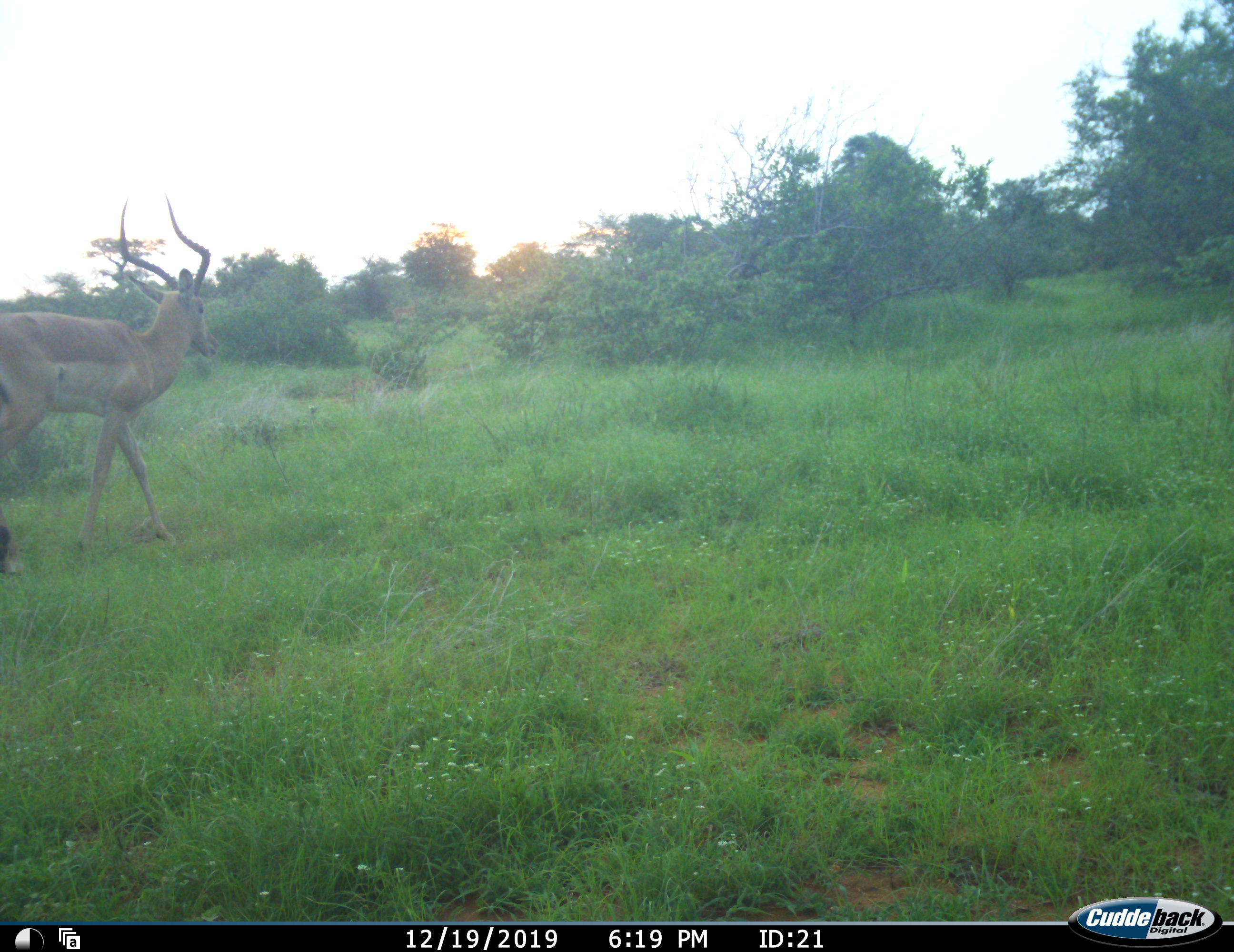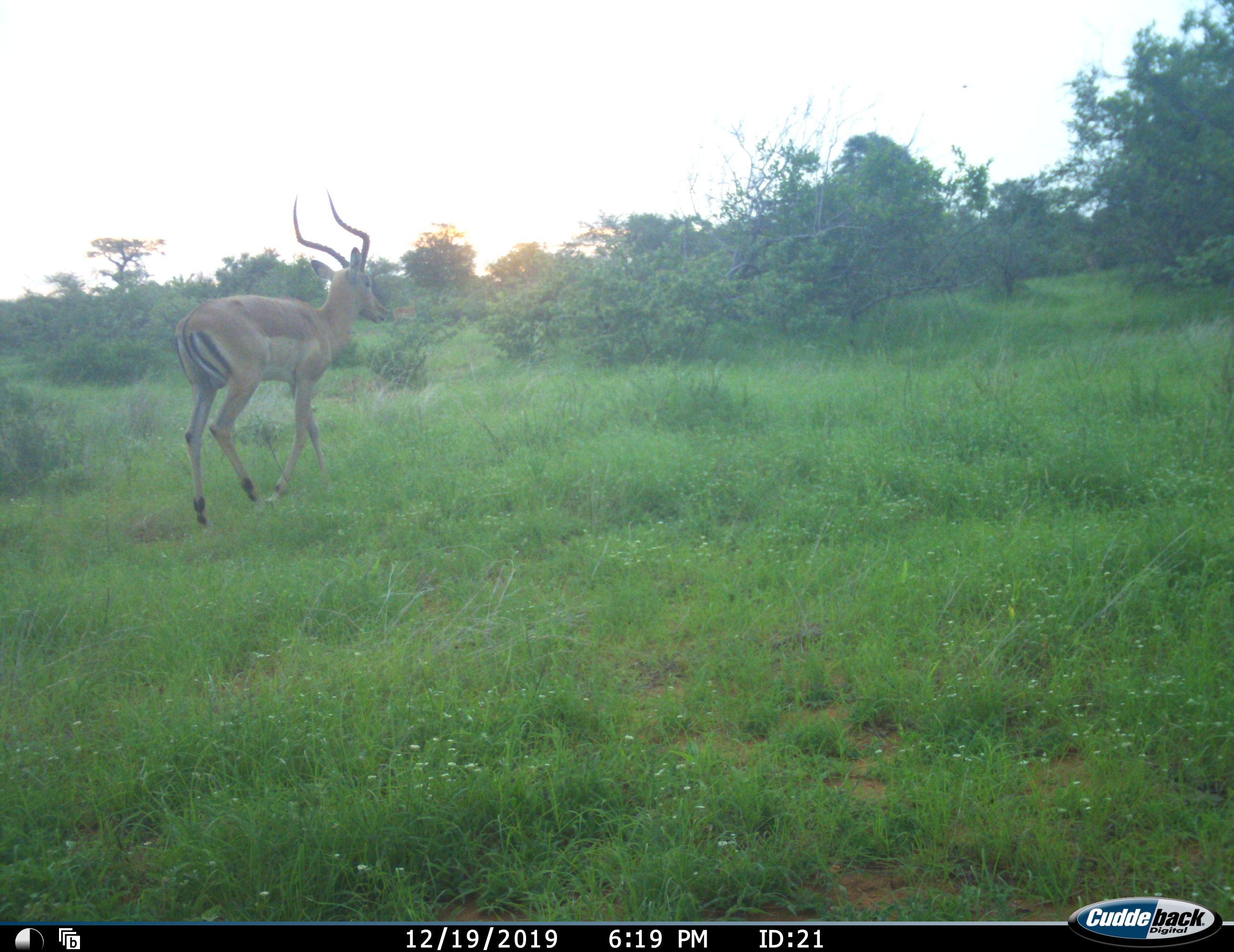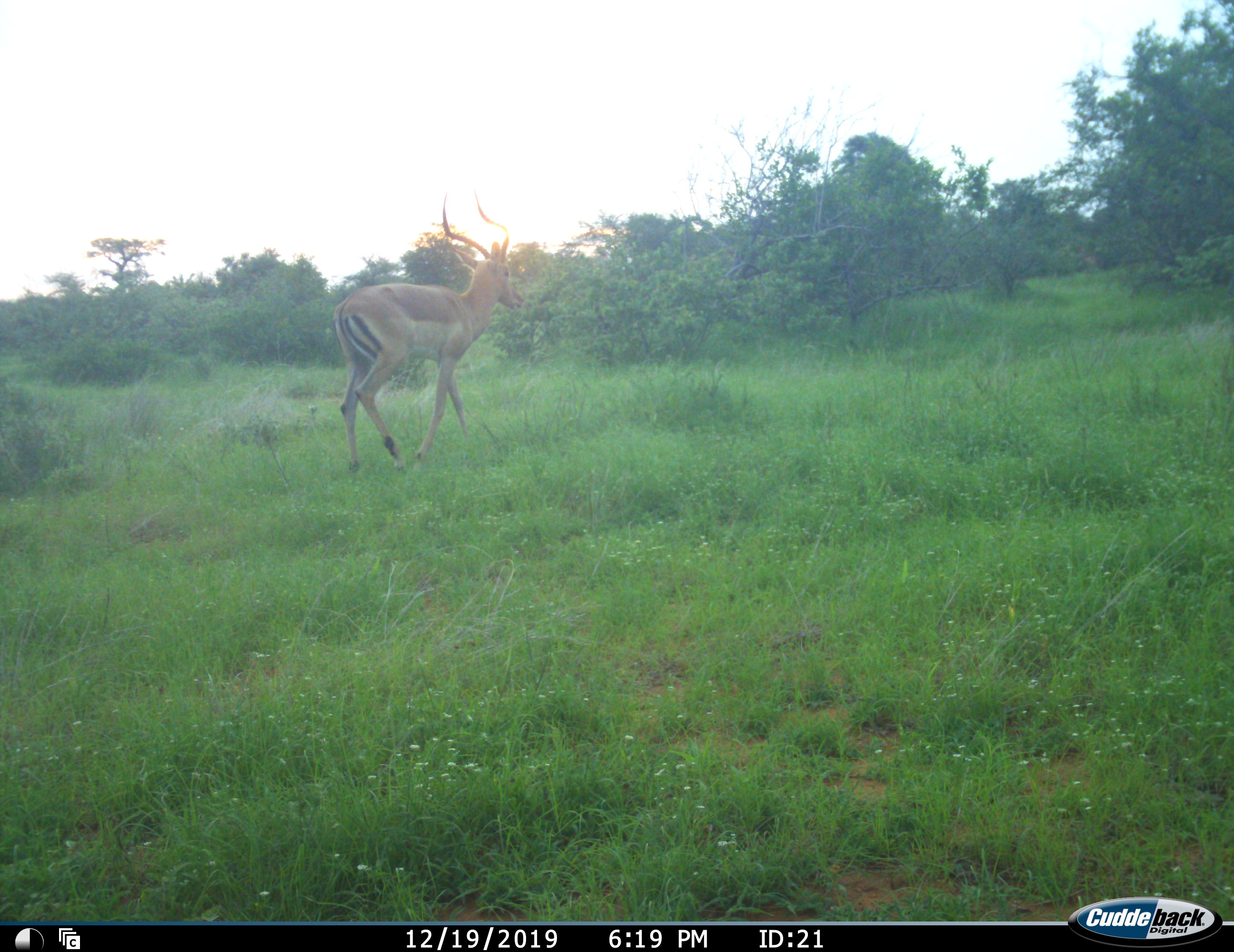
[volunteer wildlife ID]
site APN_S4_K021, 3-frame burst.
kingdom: Animalia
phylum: Chordata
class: Mammalia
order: Artiodactyla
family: Bovidae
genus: Aepyceros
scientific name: Aepyceros melampus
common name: impala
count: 1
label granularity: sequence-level